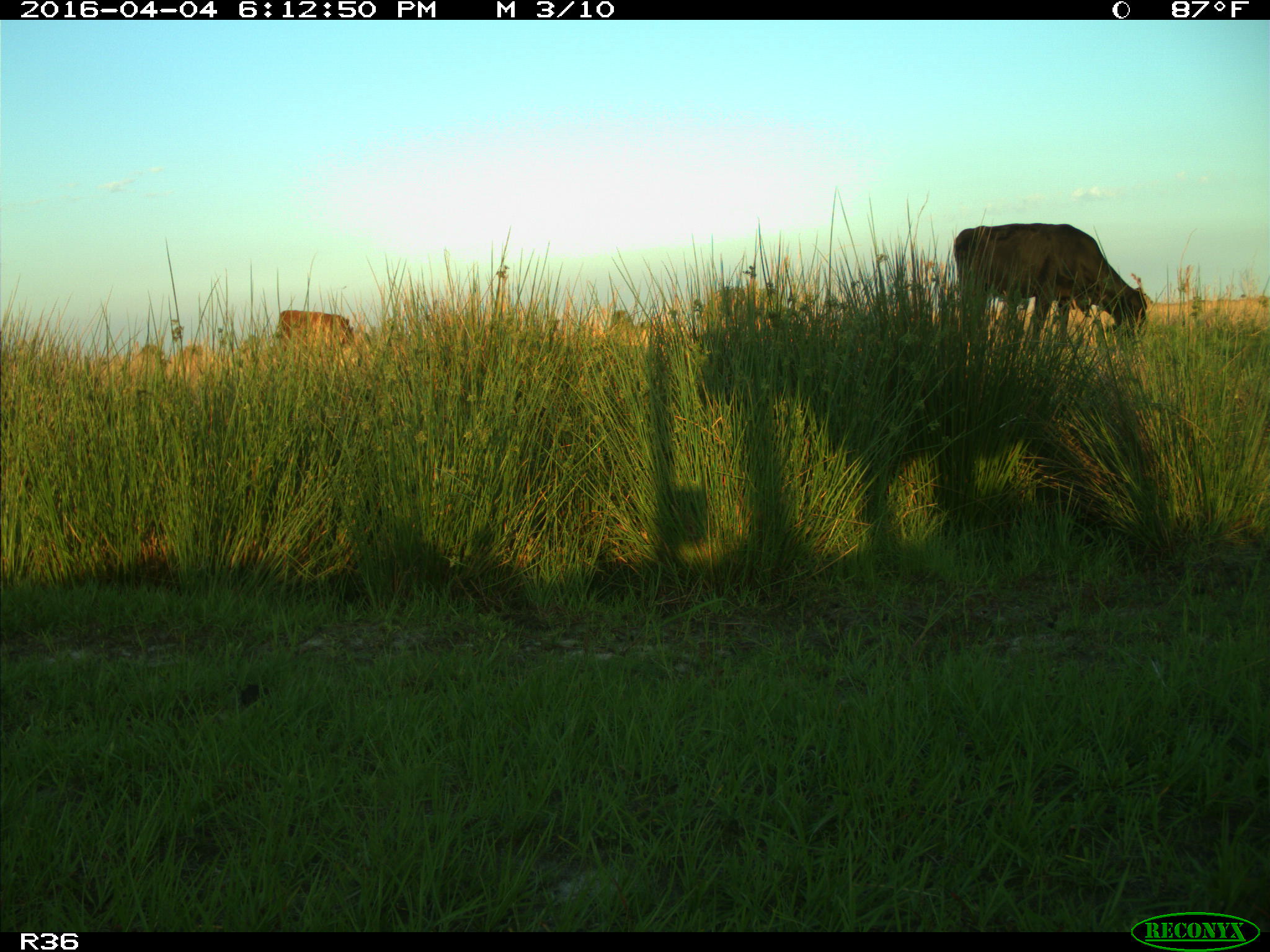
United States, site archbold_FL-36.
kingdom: Animalia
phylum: Chordata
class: Mammalia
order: Artiodactyla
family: Bovidae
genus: Bos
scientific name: Bos taurus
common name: domestic cow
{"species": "Bos taurus (domestic cow)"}